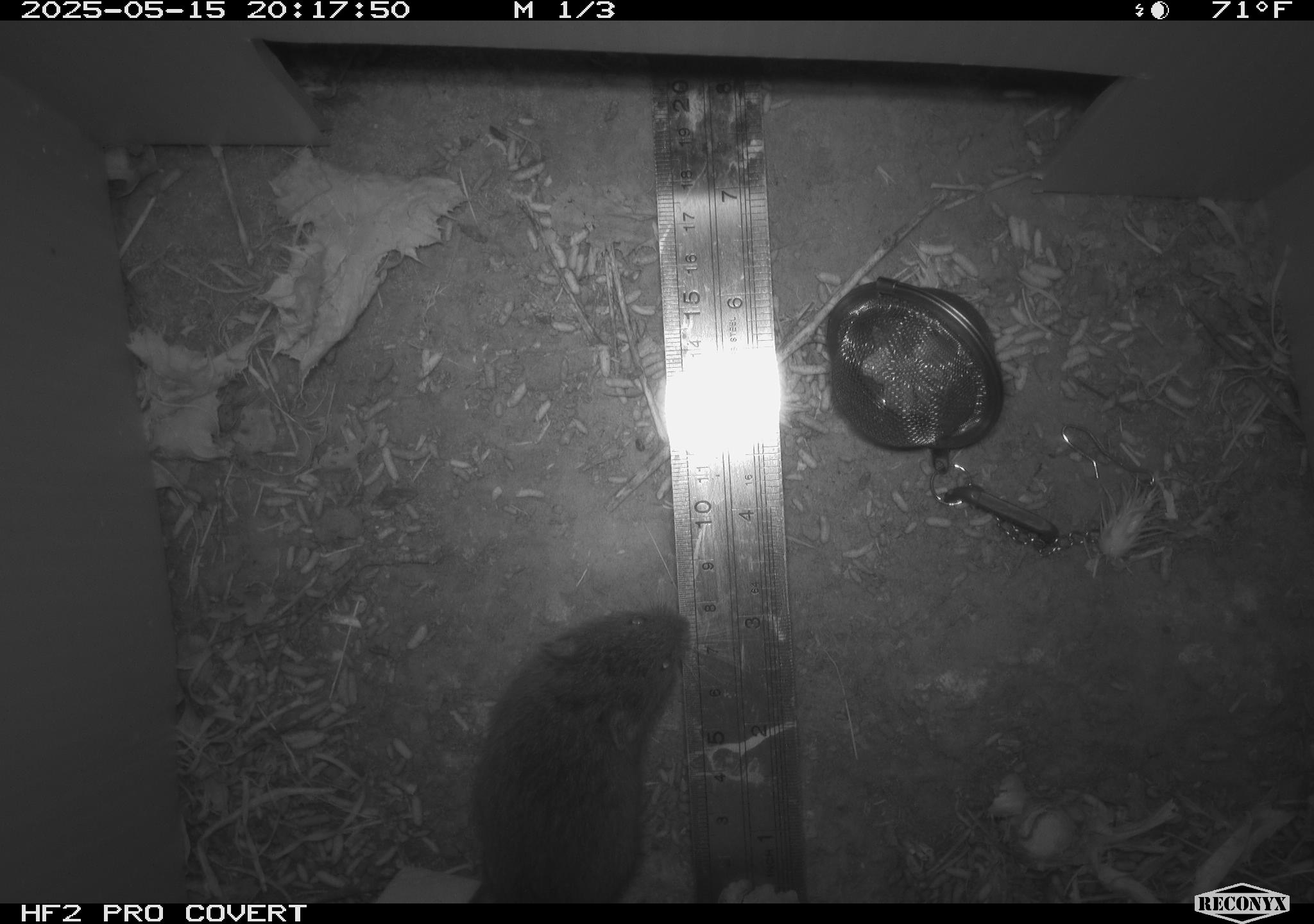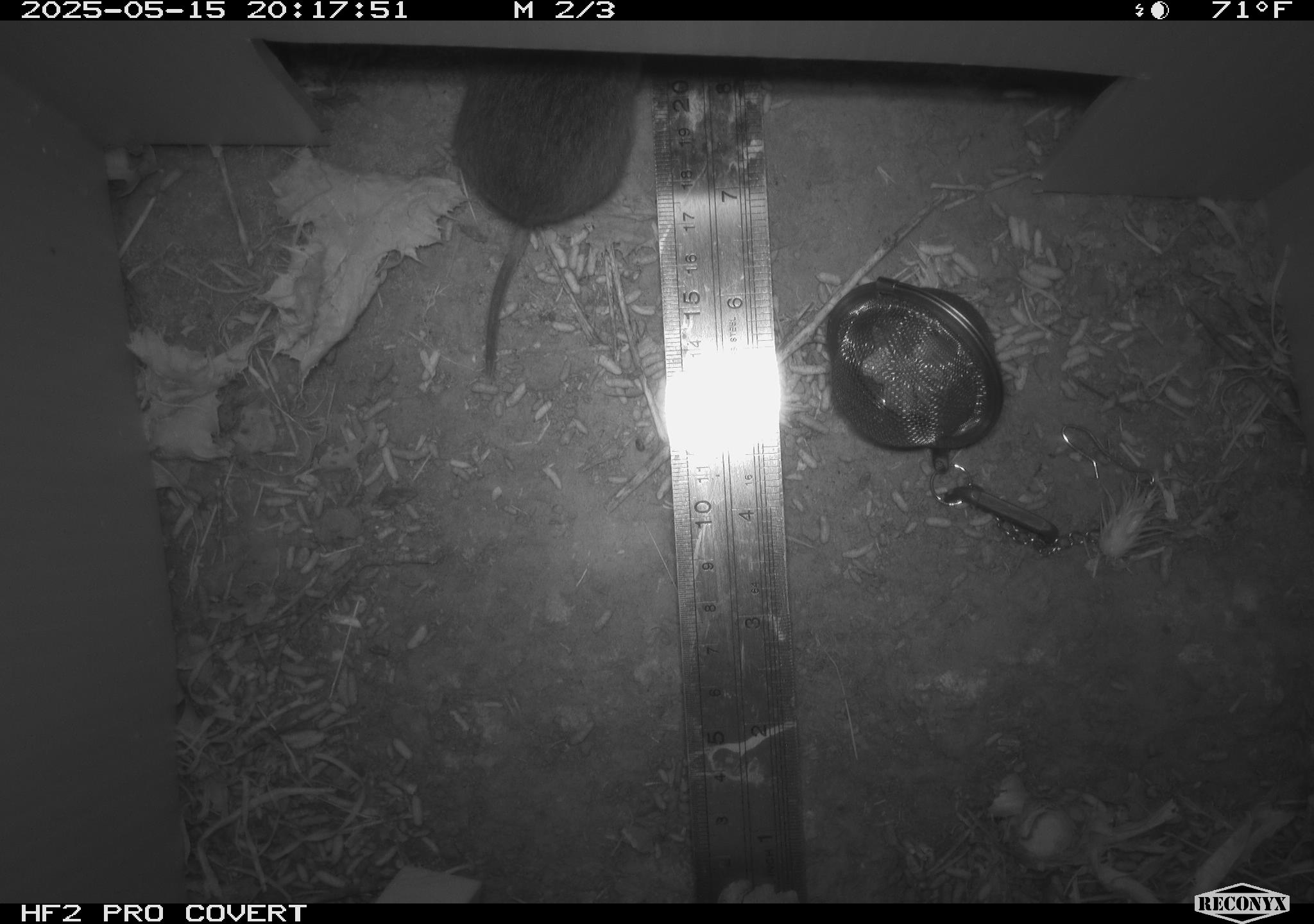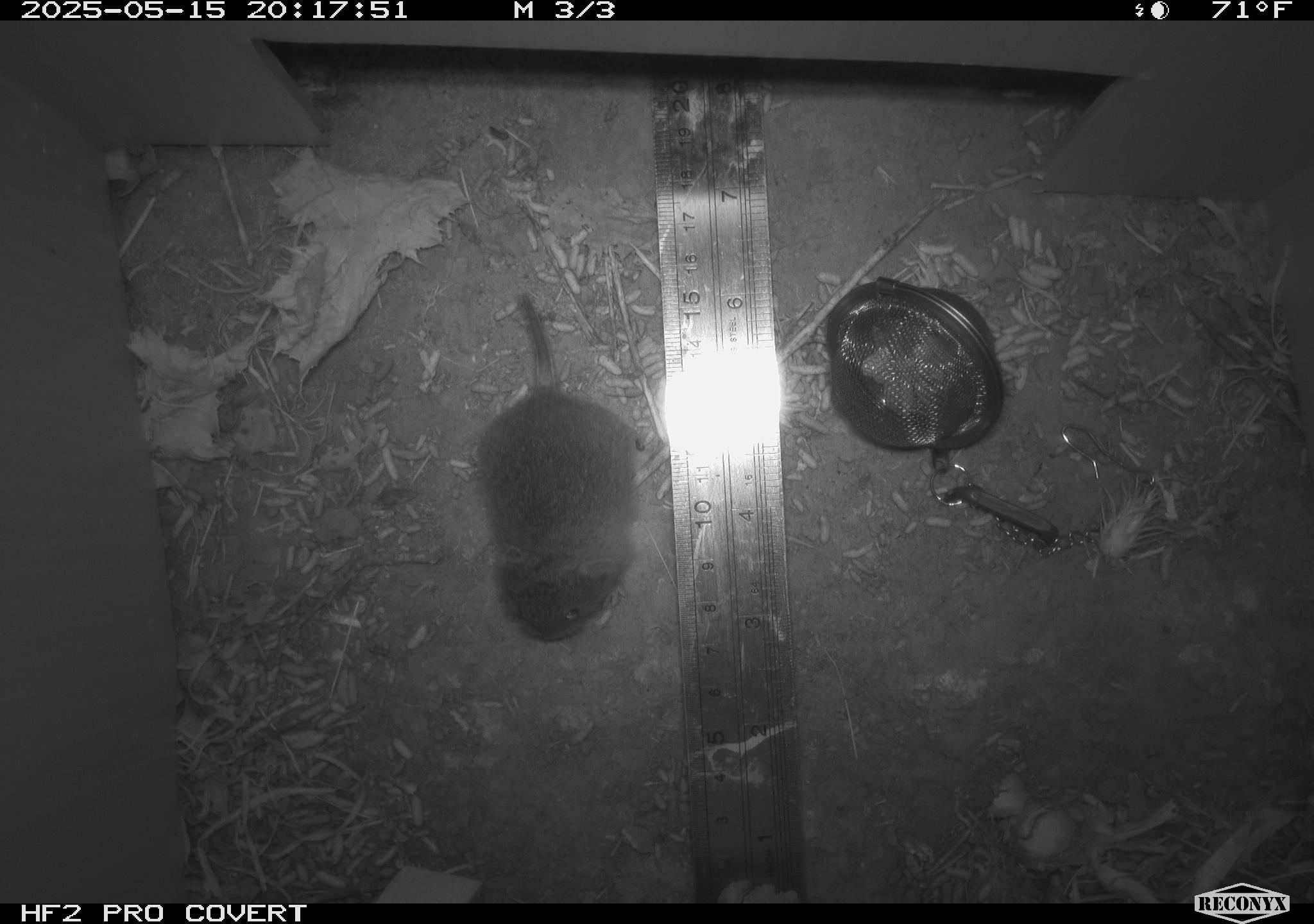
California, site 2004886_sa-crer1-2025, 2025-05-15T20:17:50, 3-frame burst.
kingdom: Animalia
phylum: Chordata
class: Mammalia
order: Rodentia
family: Cricetidae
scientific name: Arvicolinae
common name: voles, lemmings, and muskrats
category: arvicolinae subfamily